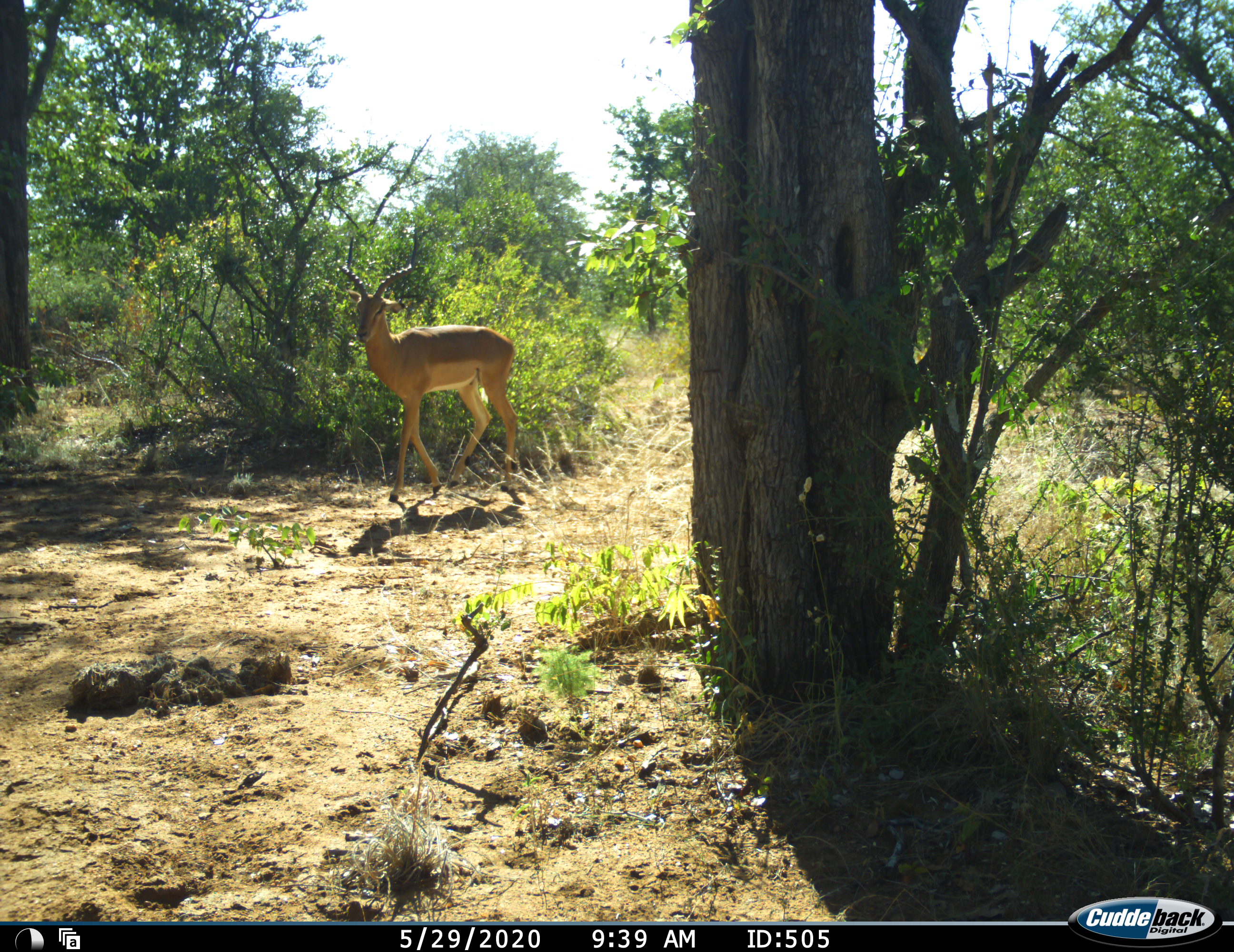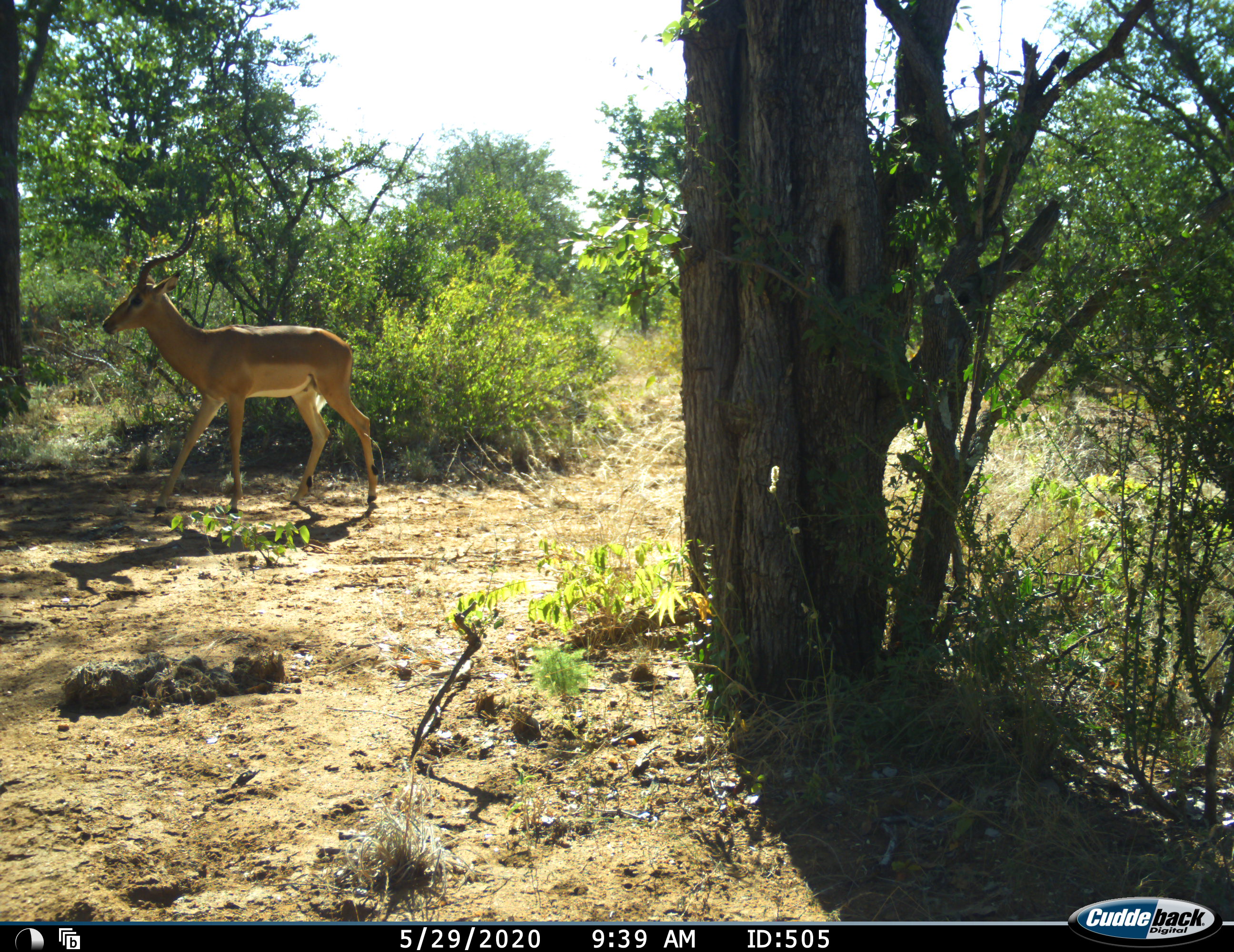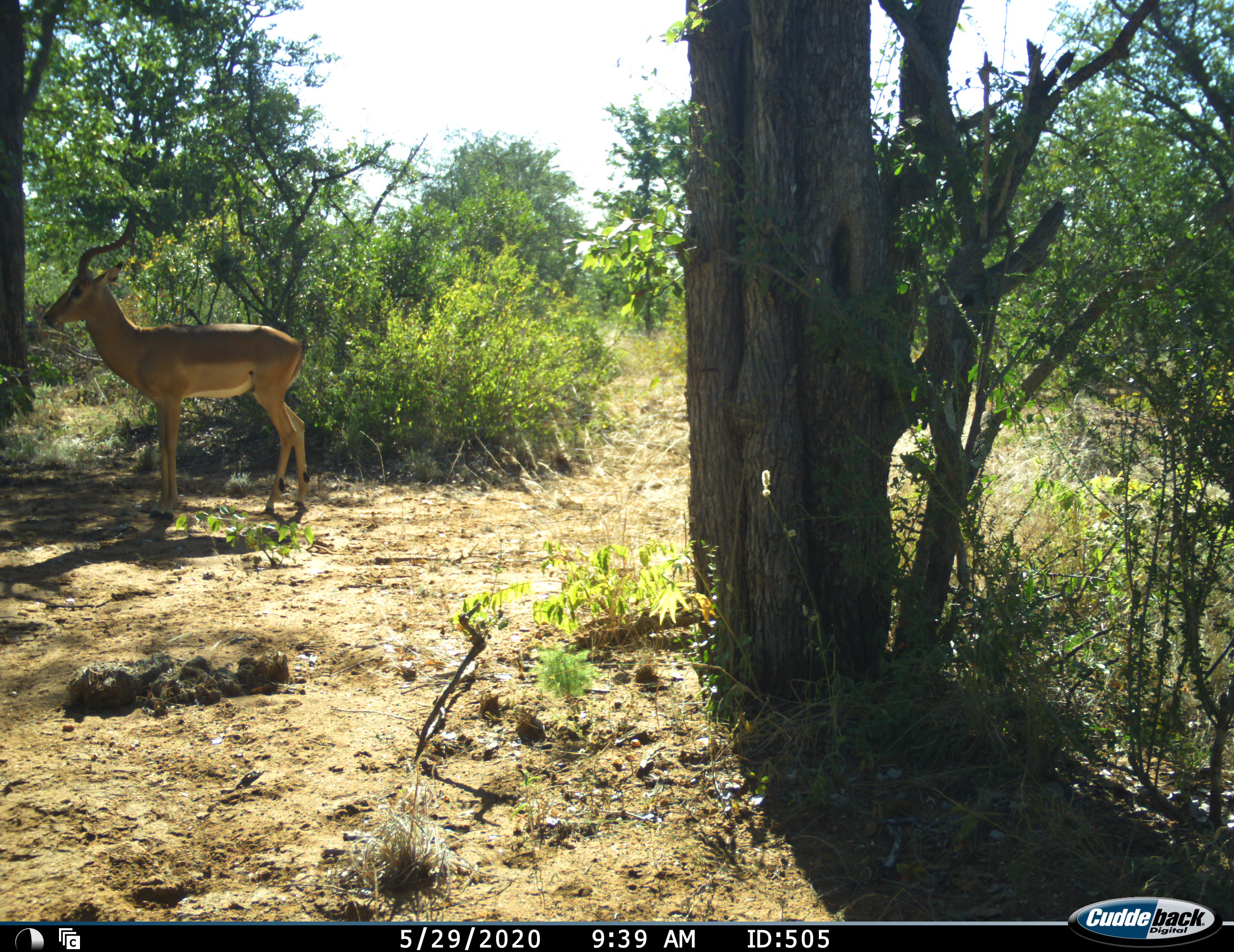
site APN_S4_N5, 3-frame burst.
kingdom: Animalia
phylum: Chordata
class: Mammalia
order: Artiodactyla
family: Bovidae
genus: Aepyceros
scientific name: Aepyceros melampus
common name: impala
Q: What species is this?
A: Impala (Aepyceros melampus).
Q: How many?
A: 1.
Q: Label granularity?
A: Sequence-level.